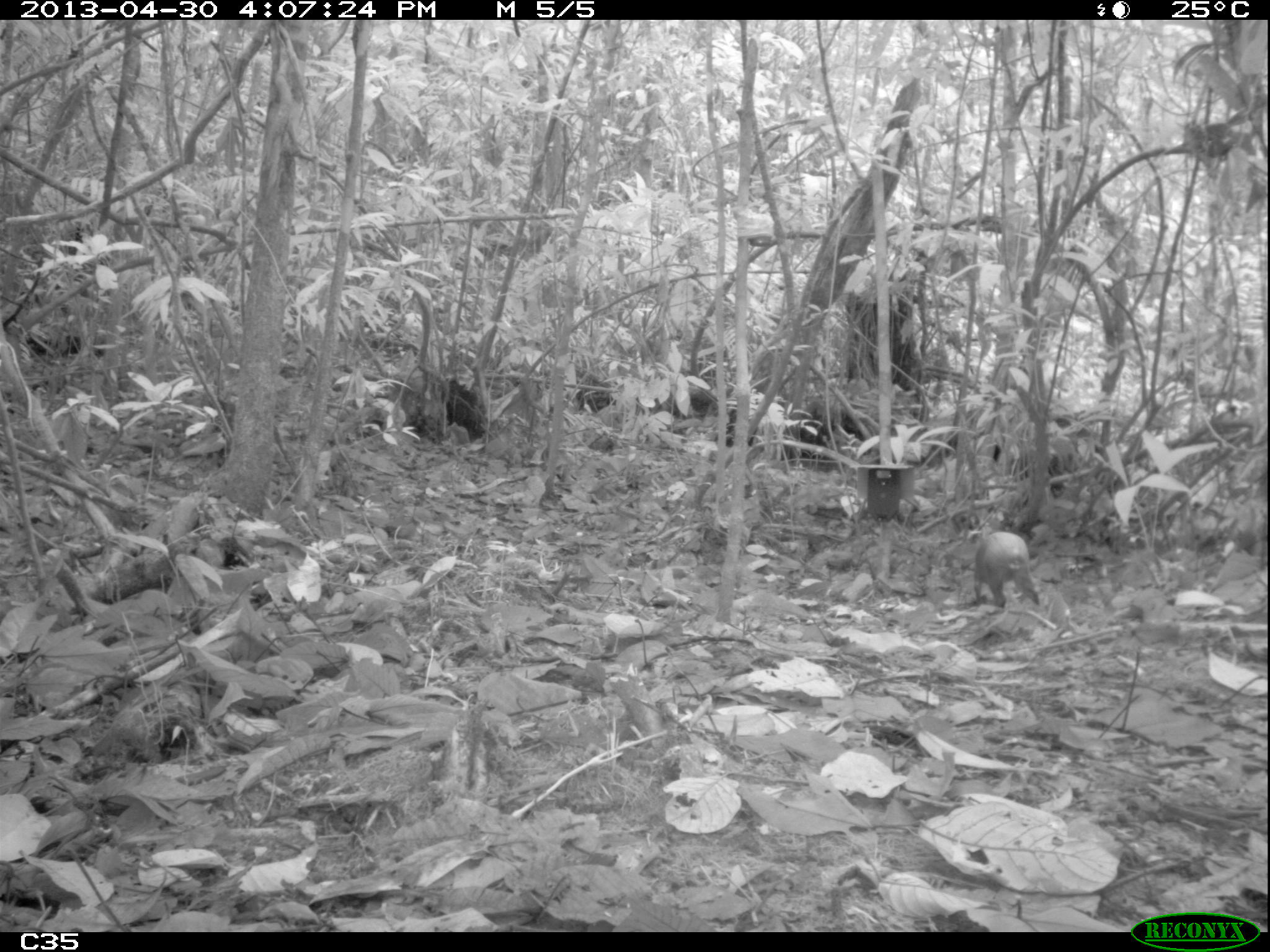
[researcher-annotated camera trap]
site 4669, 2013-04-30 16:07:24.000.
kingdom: Animalia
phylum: Chordata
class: Mammalia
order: Rodentia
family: Dasyproctidae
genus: Dasyprocta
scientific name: Dasyprocta leporina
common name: red-rumped agouti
Dasyprocta leporina (red-rumped agouti), count 1, age adult.